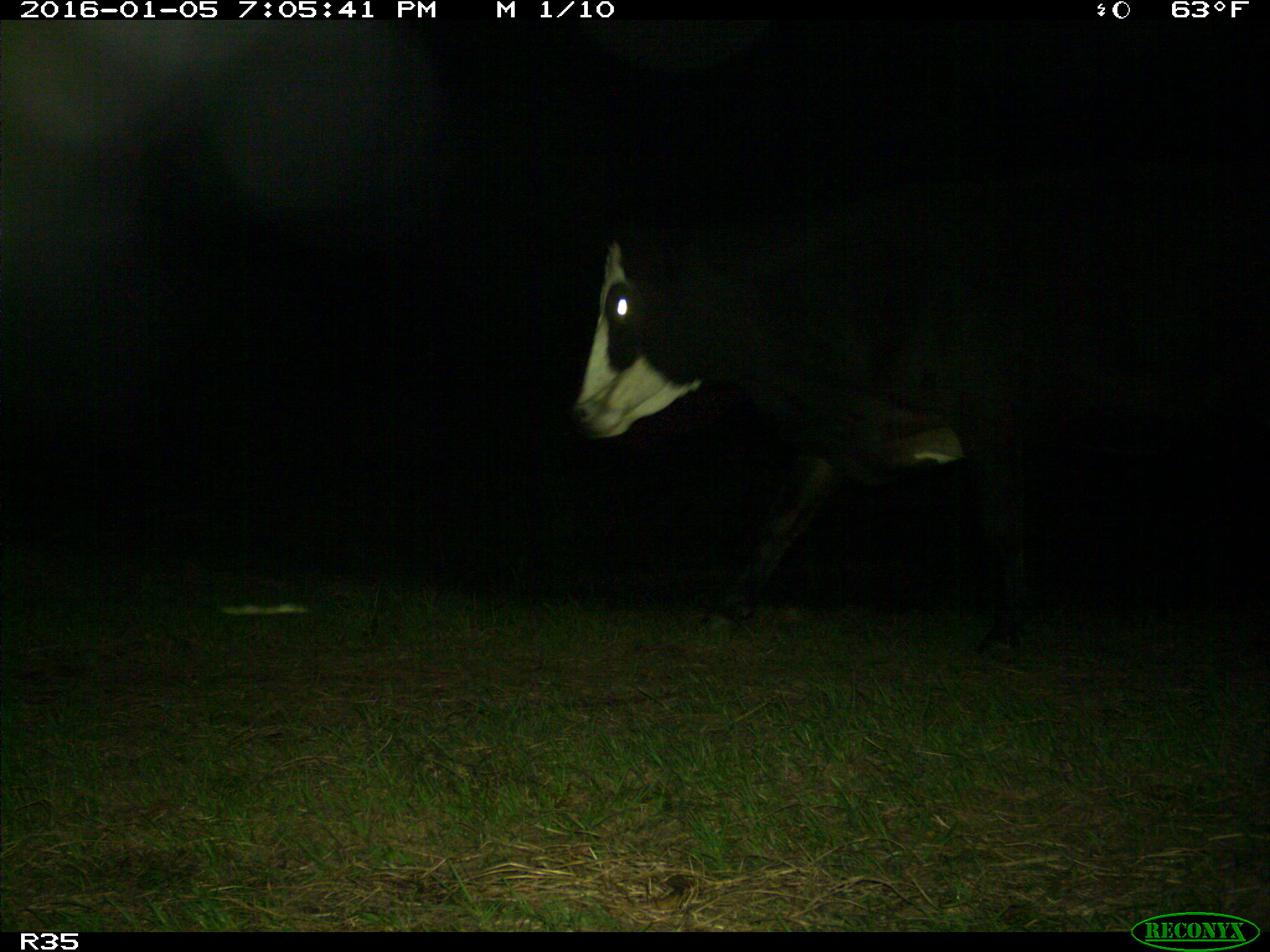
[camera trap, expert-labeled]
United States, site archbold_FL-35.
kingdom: Animalia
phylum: Chordata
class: Mammalia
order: Artiodactyla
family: Bovidae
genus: Bos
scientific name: Bos taurus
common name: domestic cow